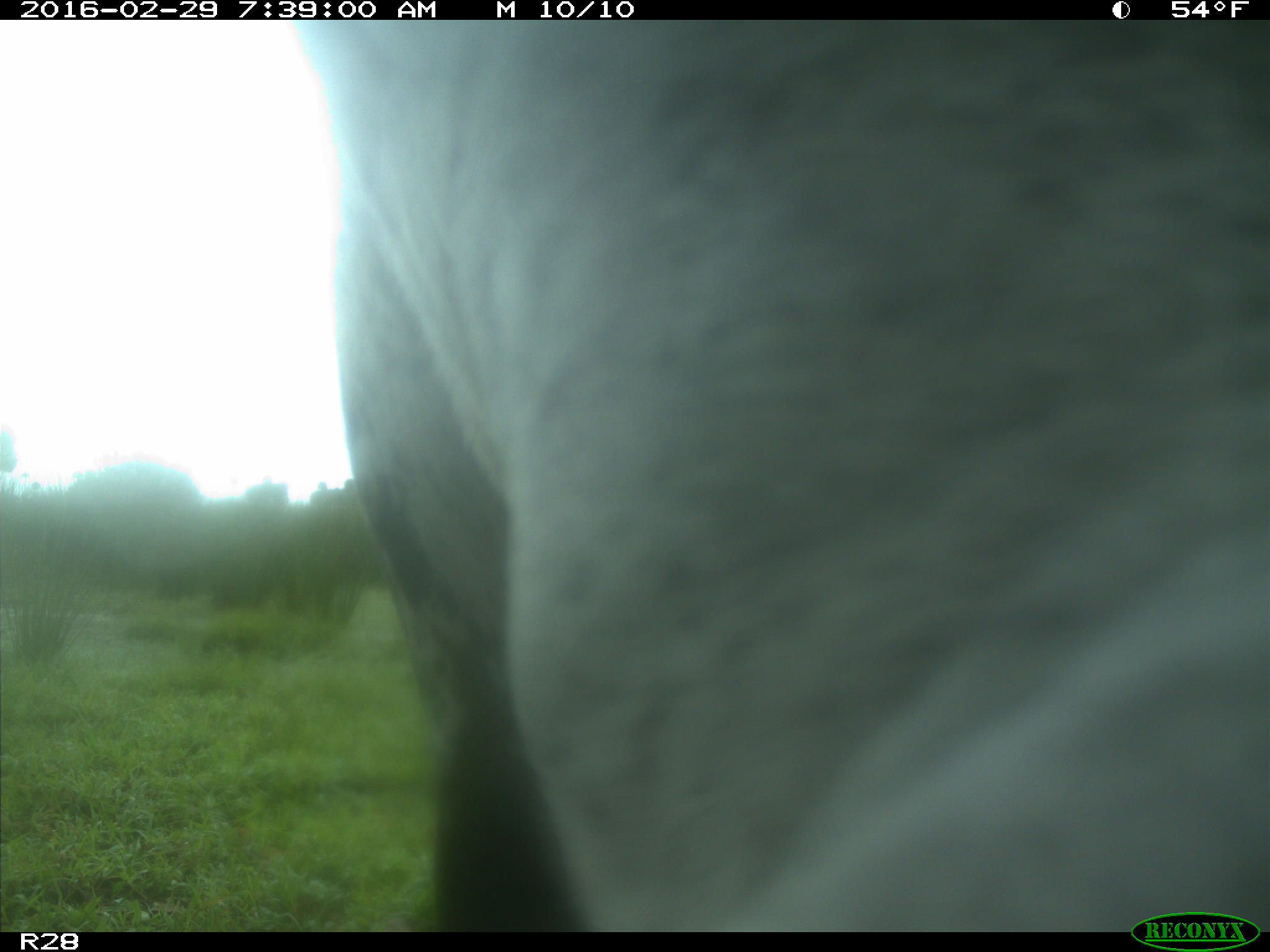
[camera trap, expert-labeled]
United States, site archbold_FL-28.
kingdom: Animalia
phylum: Chordata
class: Mammalia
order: Artiodactyla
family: Bovidae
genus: Bos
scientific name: Bos taurus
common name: domestic cow